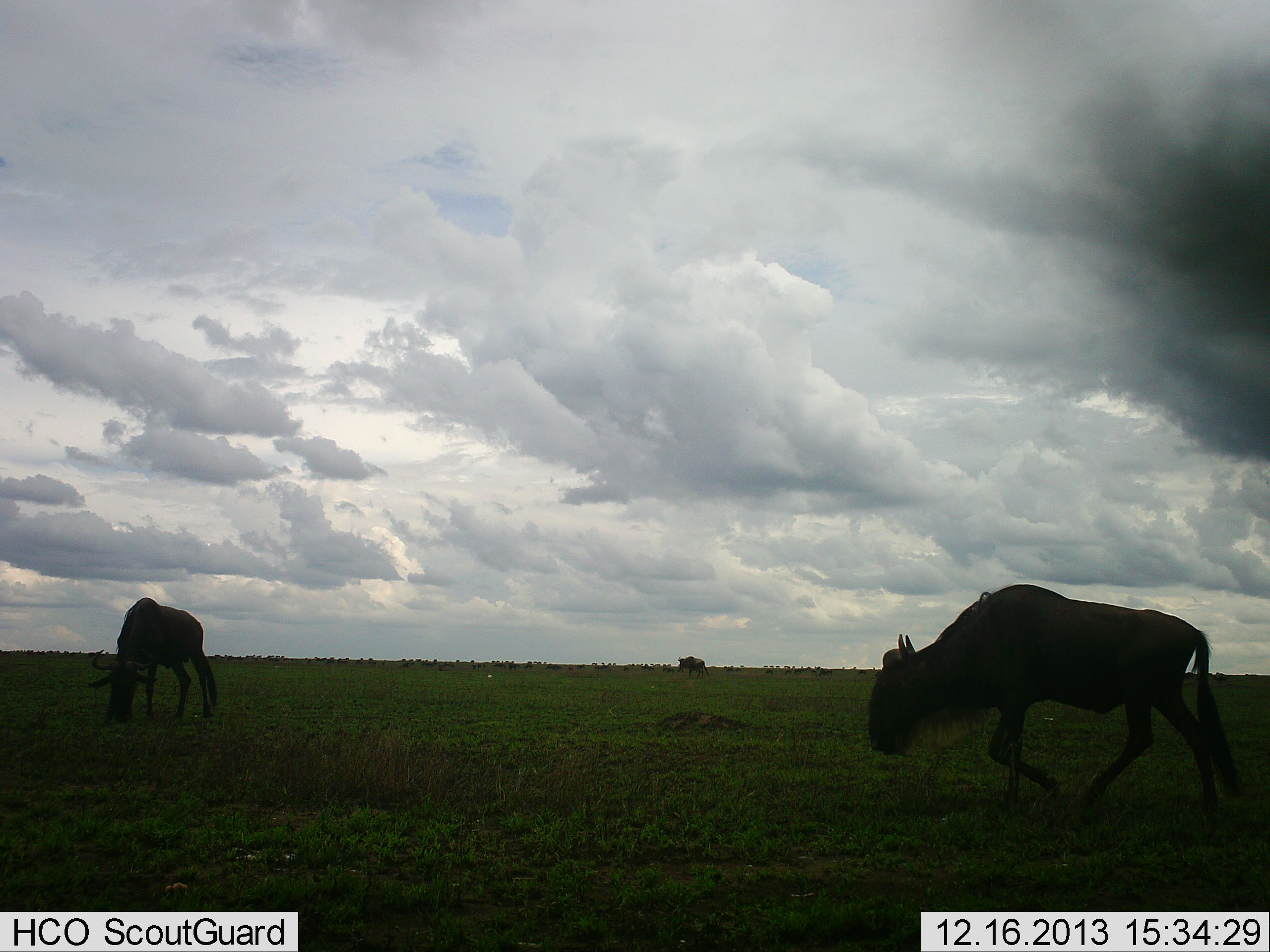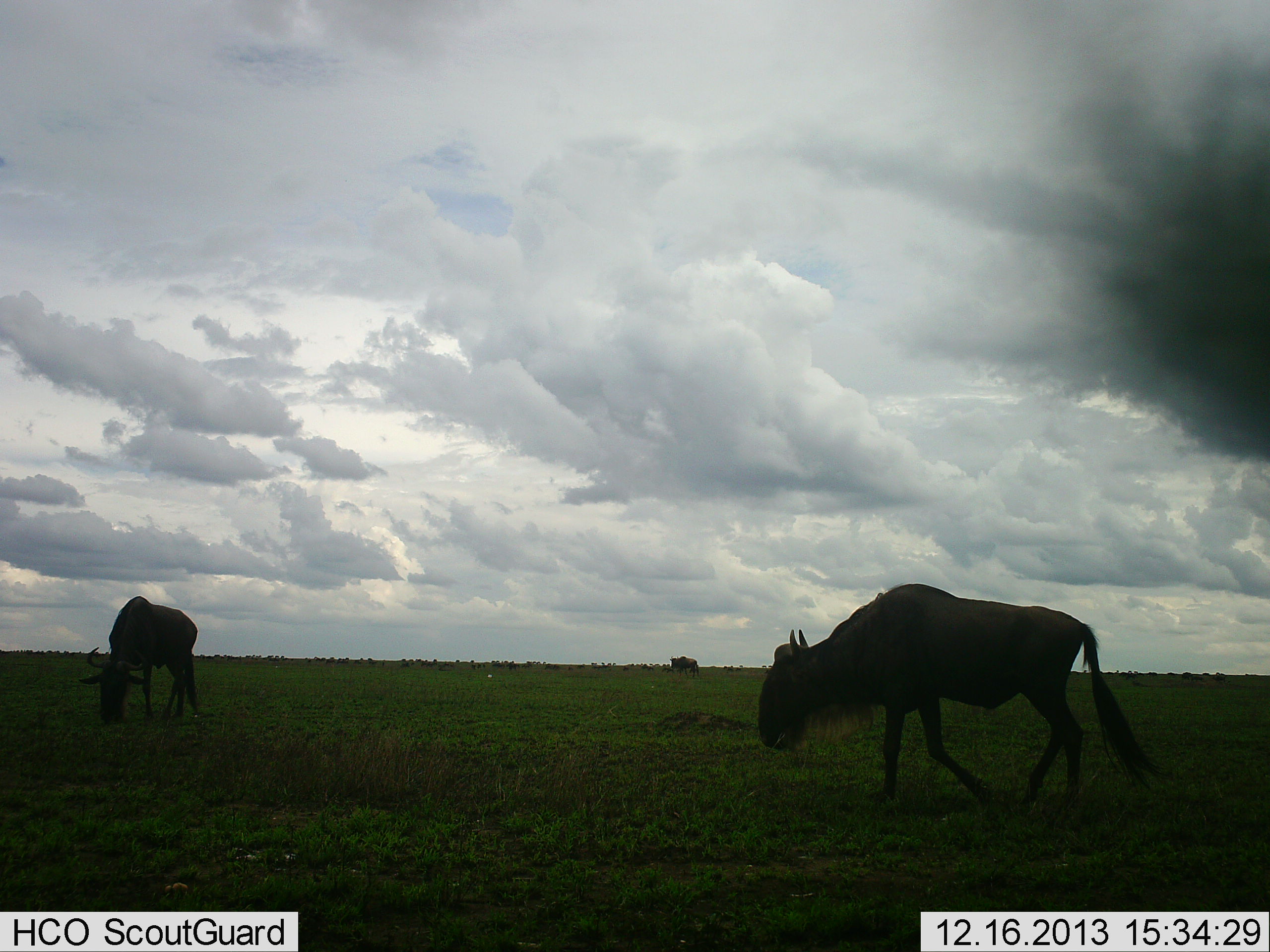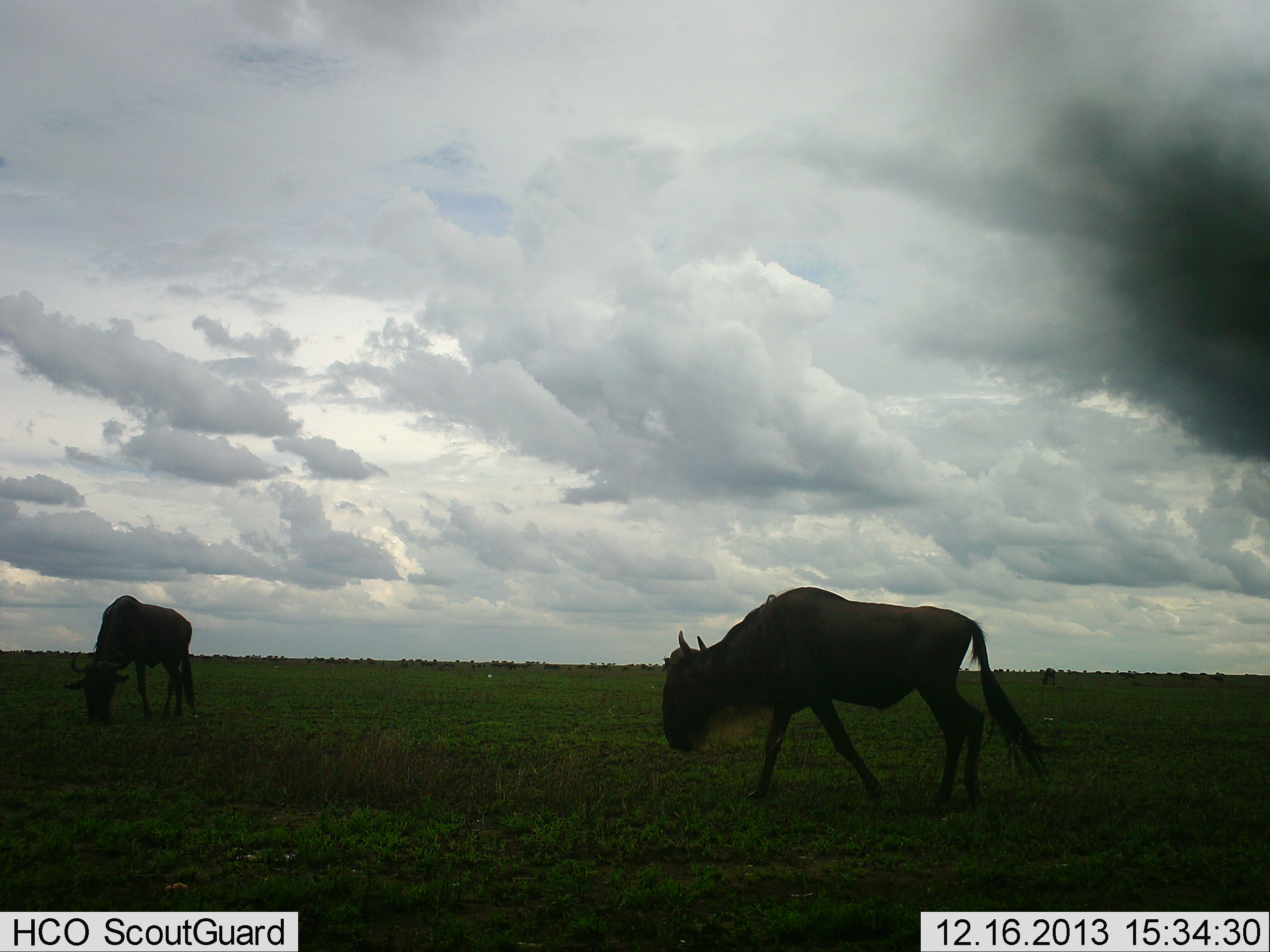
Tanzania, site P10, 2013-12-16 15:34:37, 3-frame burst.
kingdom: Animalia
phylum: Chordata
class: Mammalia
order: Artiodactyla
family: Bovidae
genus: Connochaetes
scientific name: Connochaetes taurinus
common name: blue wildebeest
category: wildebeest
Wildebeest (blue wildebeest) (Connochaetes taurinus), count 3. Behavior (volunteer vote fractions): standing 20%, resting 0%, moving 60%, interacting 0%. Young present (vote fraction): 0%. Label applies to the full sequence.